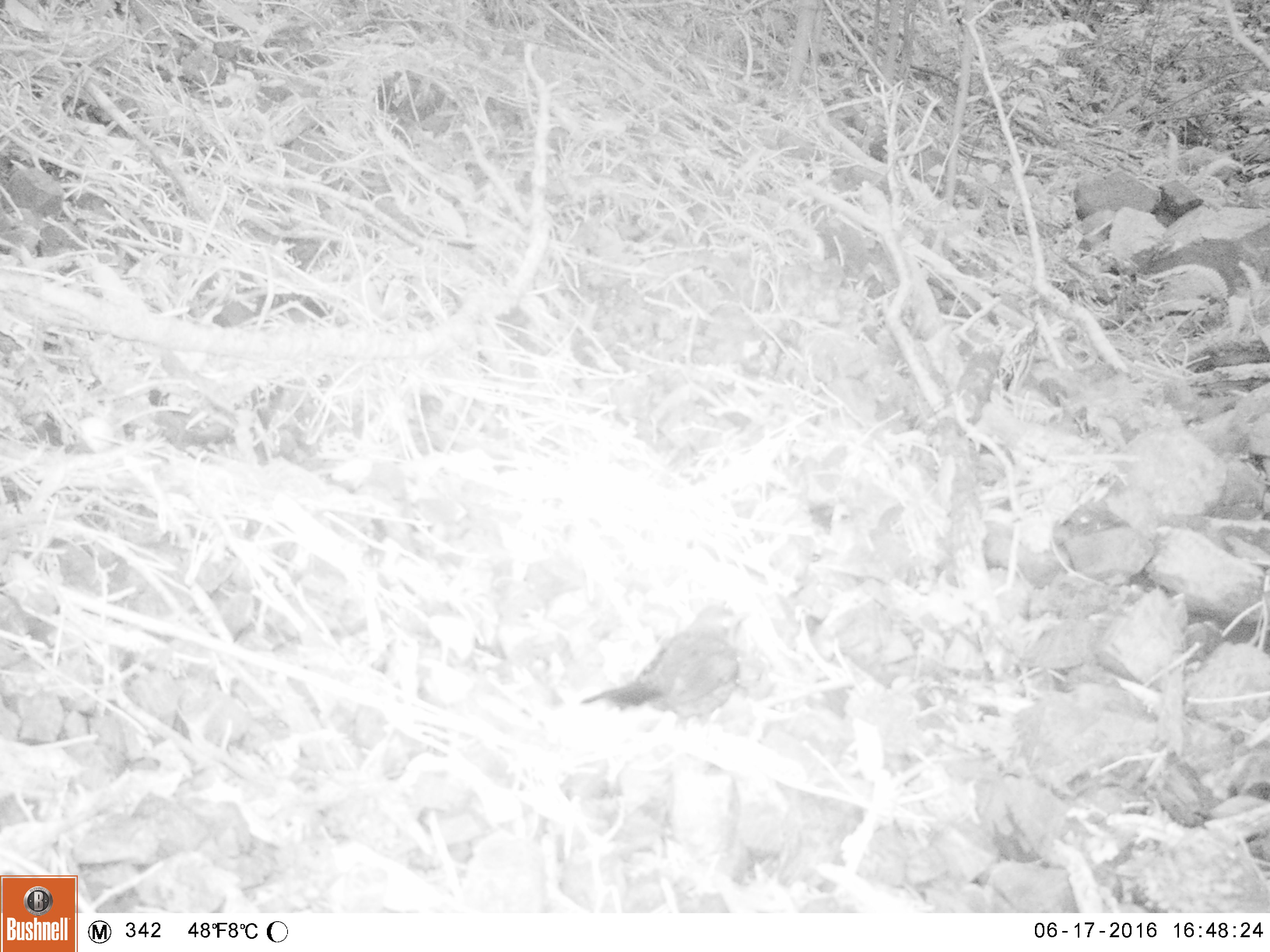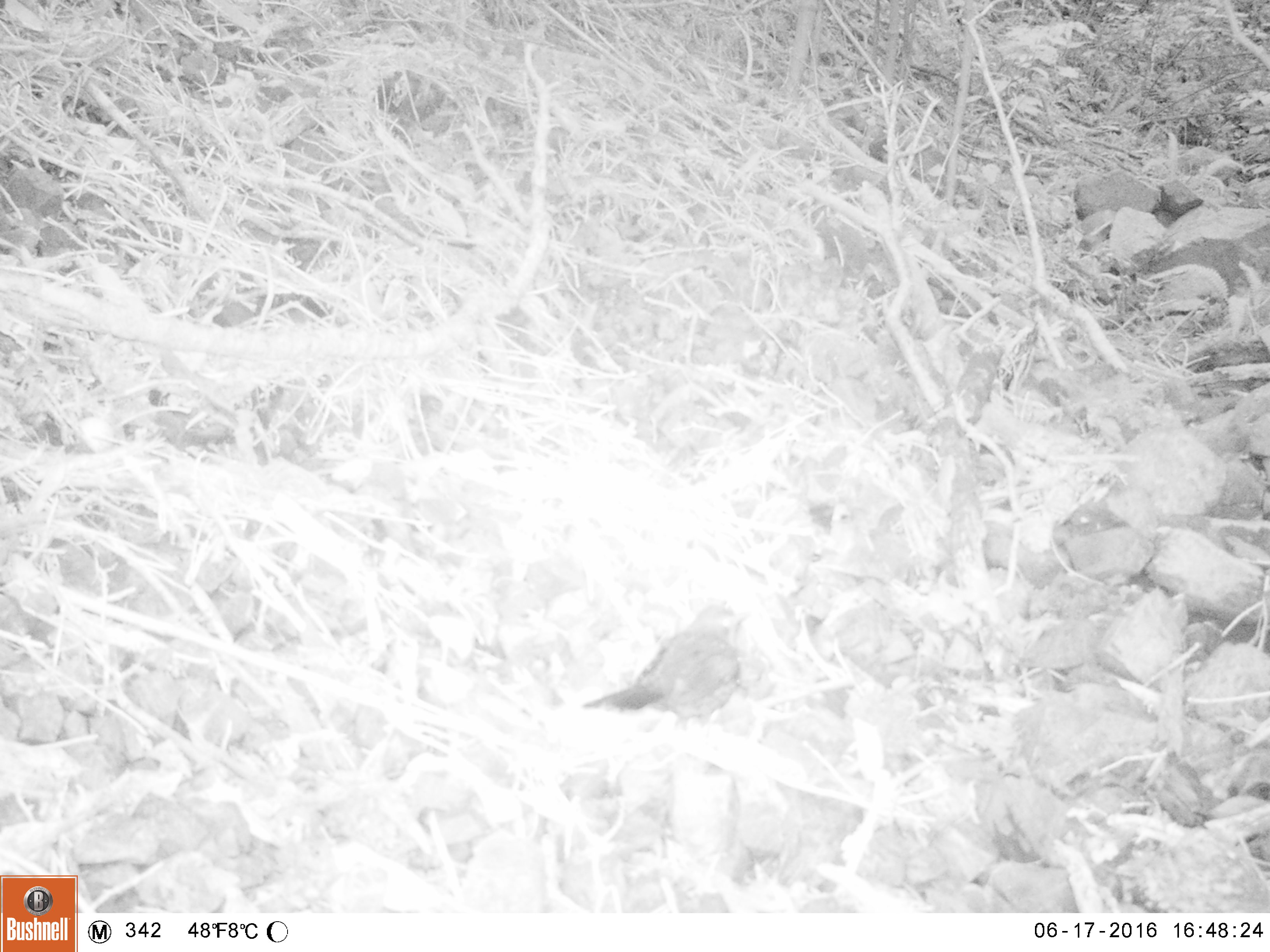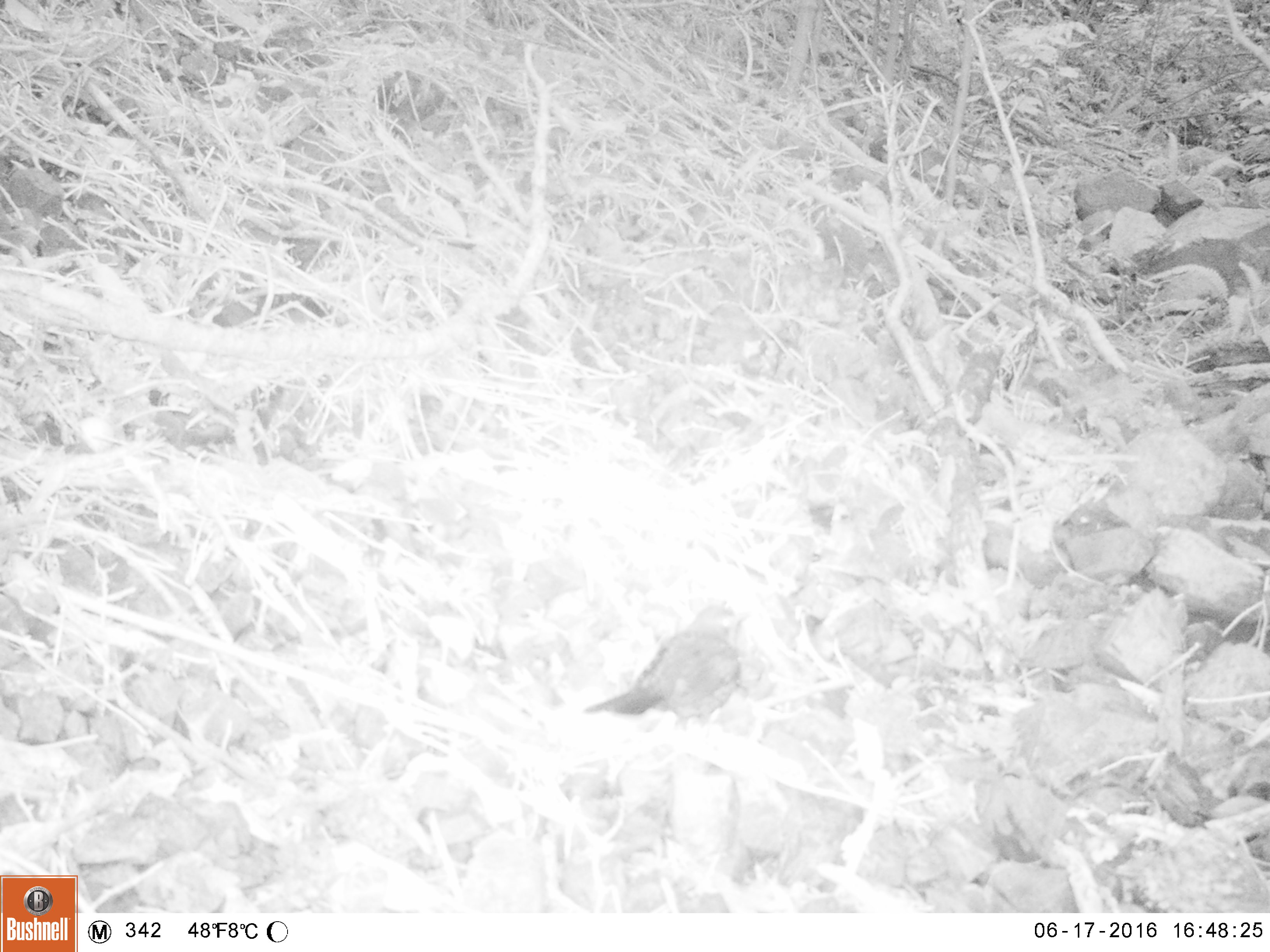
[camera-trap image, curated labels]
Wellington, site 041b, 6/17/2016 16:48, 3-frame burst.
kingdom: Animalia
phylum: Chordata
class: Aves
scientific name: Aves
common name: bird